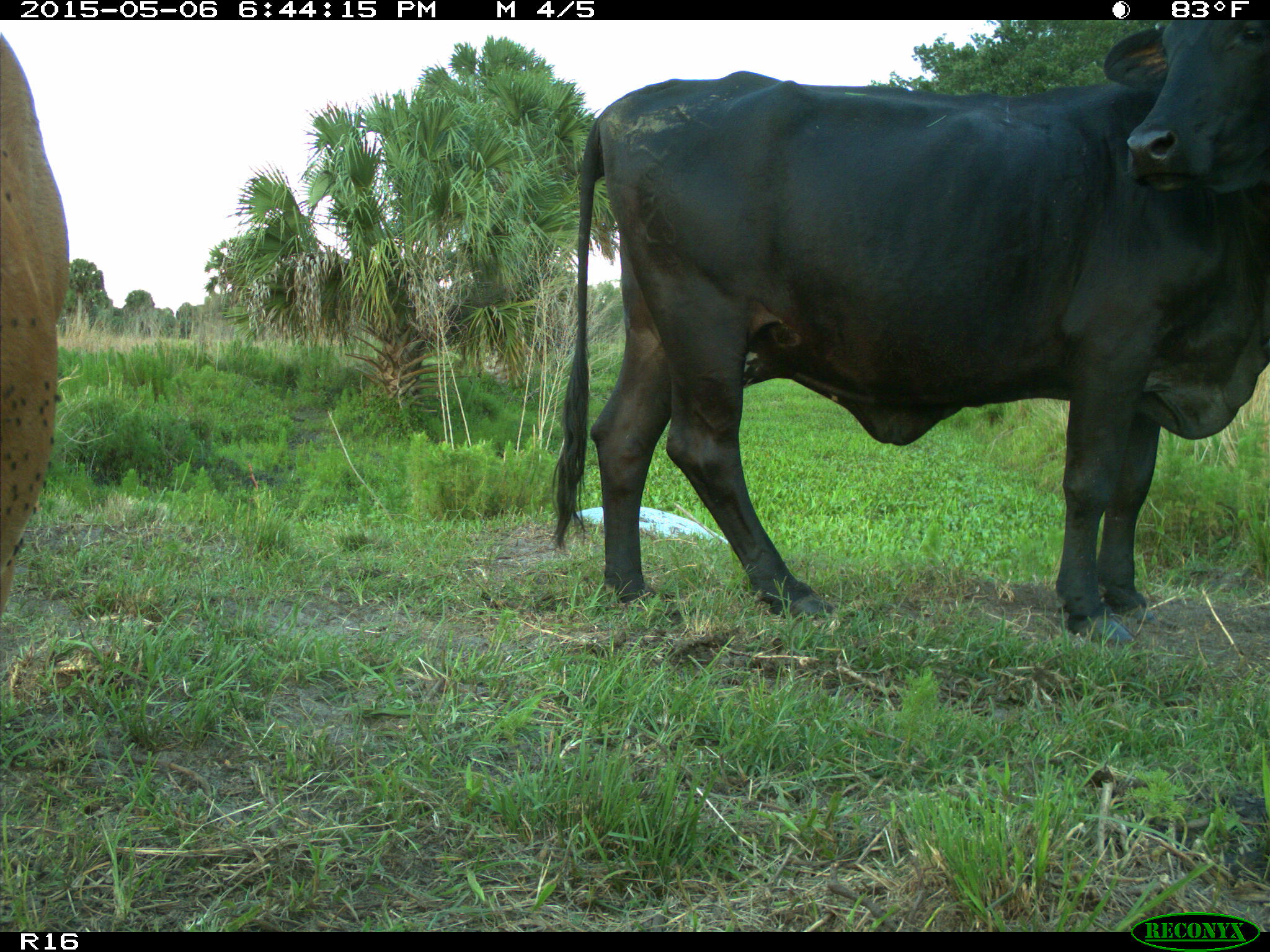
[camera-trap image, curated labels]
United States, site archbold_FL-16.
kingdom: Animalia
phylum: Chordata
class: Mammalia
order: Artiodactyla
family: Bovidae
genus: Bos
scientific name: Bos taurus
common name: domestic cow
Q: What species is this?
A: Bos taurus (domestic cow).